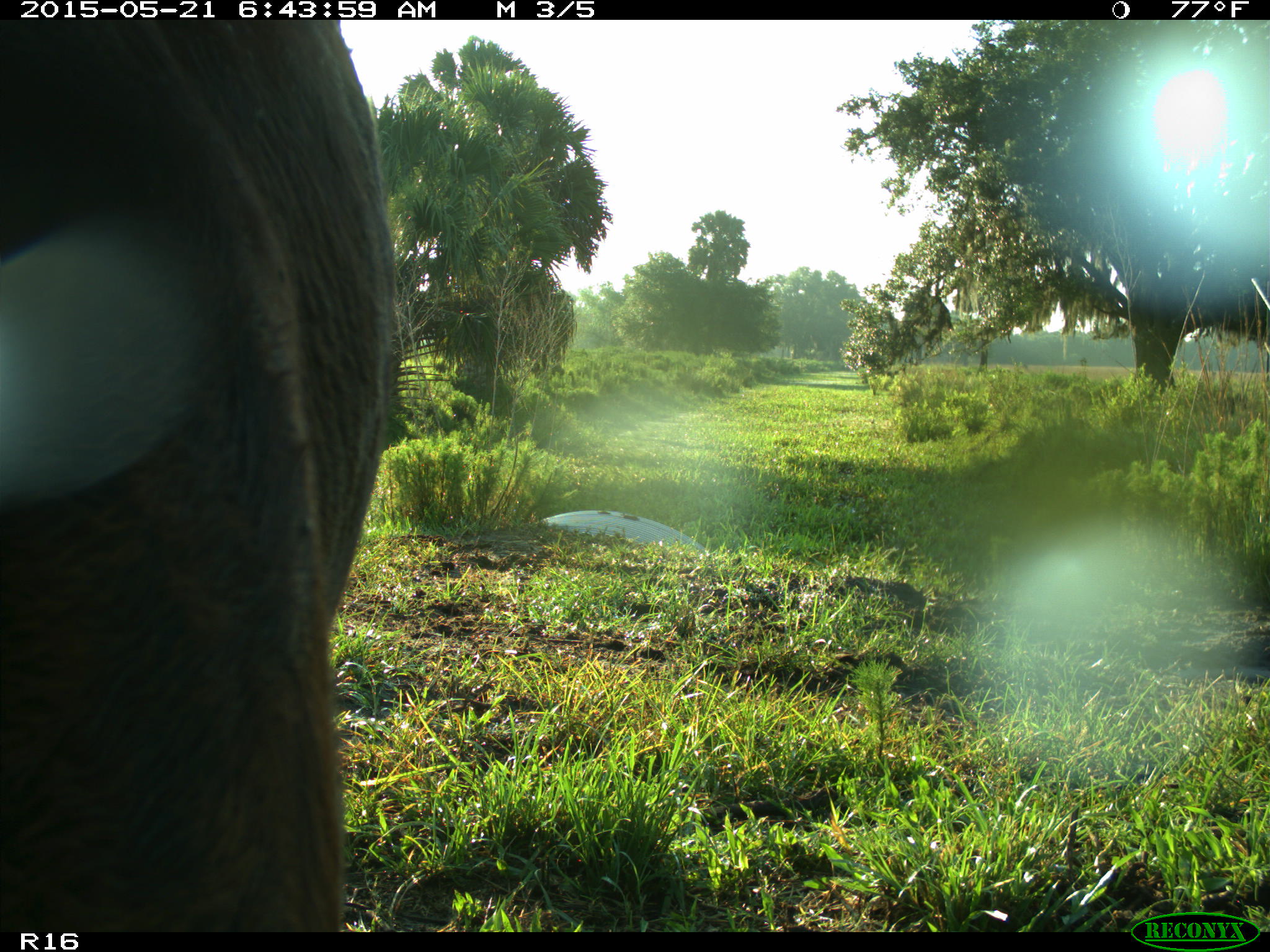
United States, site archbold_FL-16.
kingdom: Animalia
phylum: Chordata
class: Mammalia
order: Artiodactyla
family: Bovidae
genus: Bos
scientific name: Bos taurus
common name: domestic cow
Bos taurus (domestic cow).